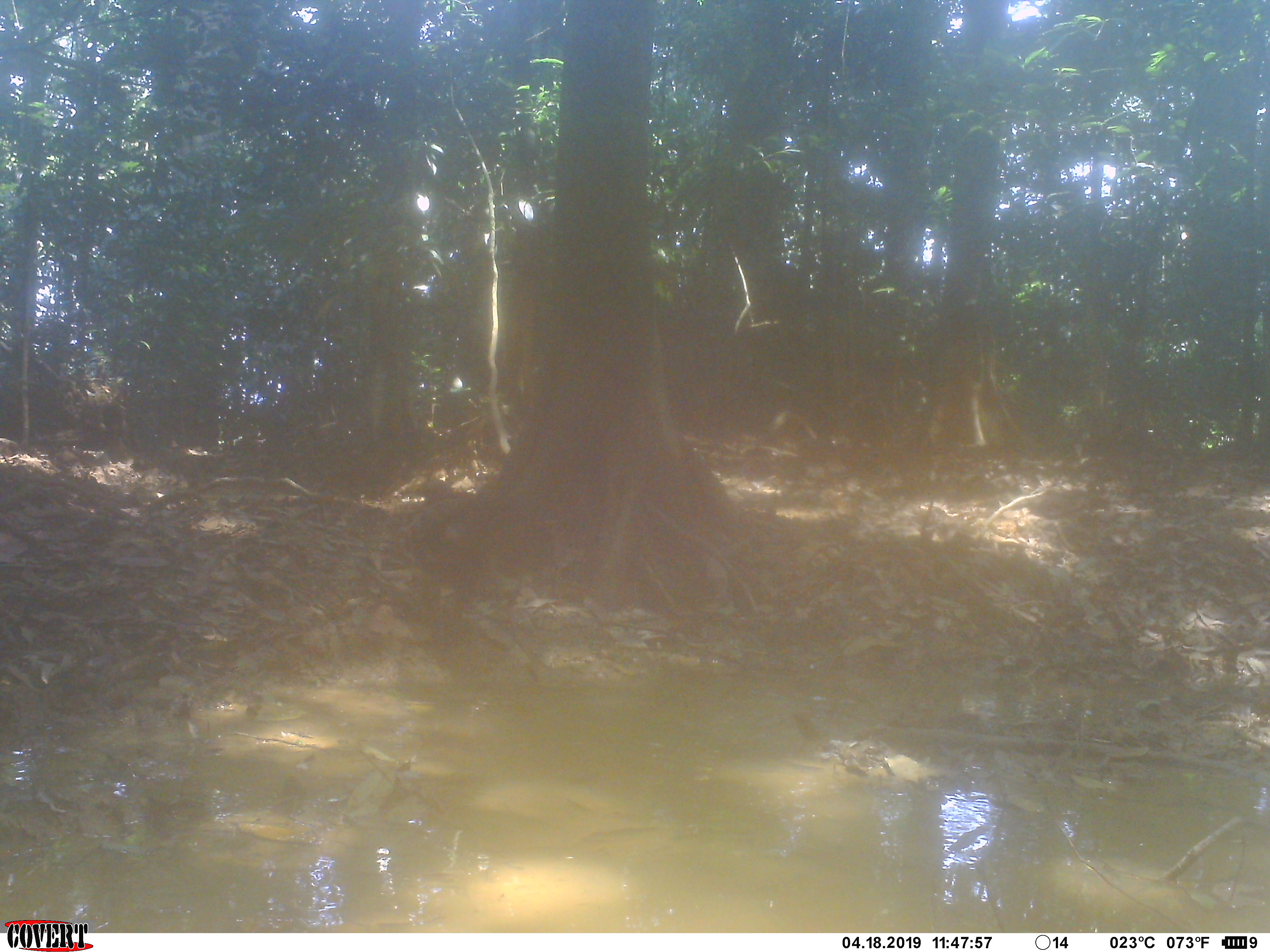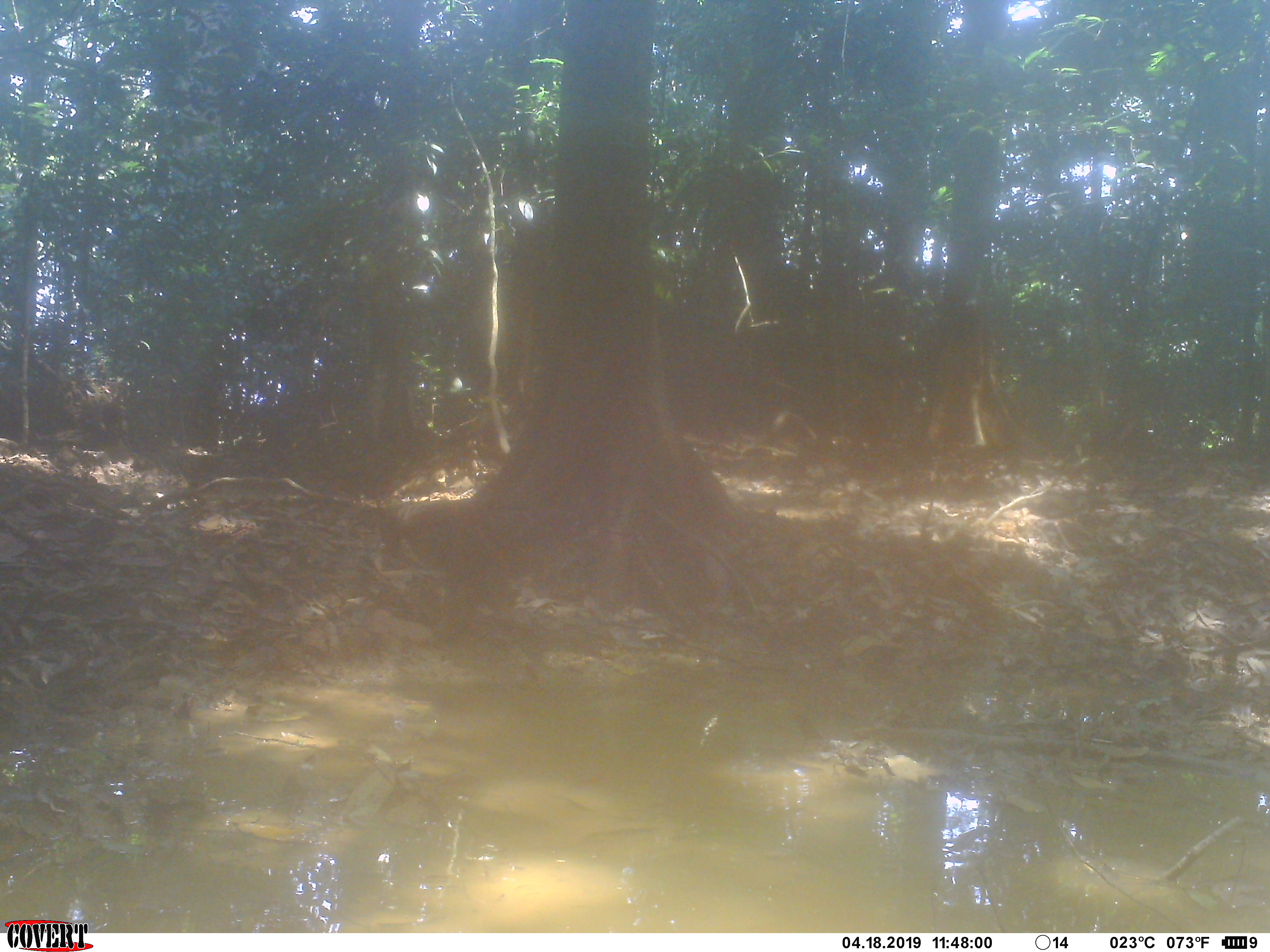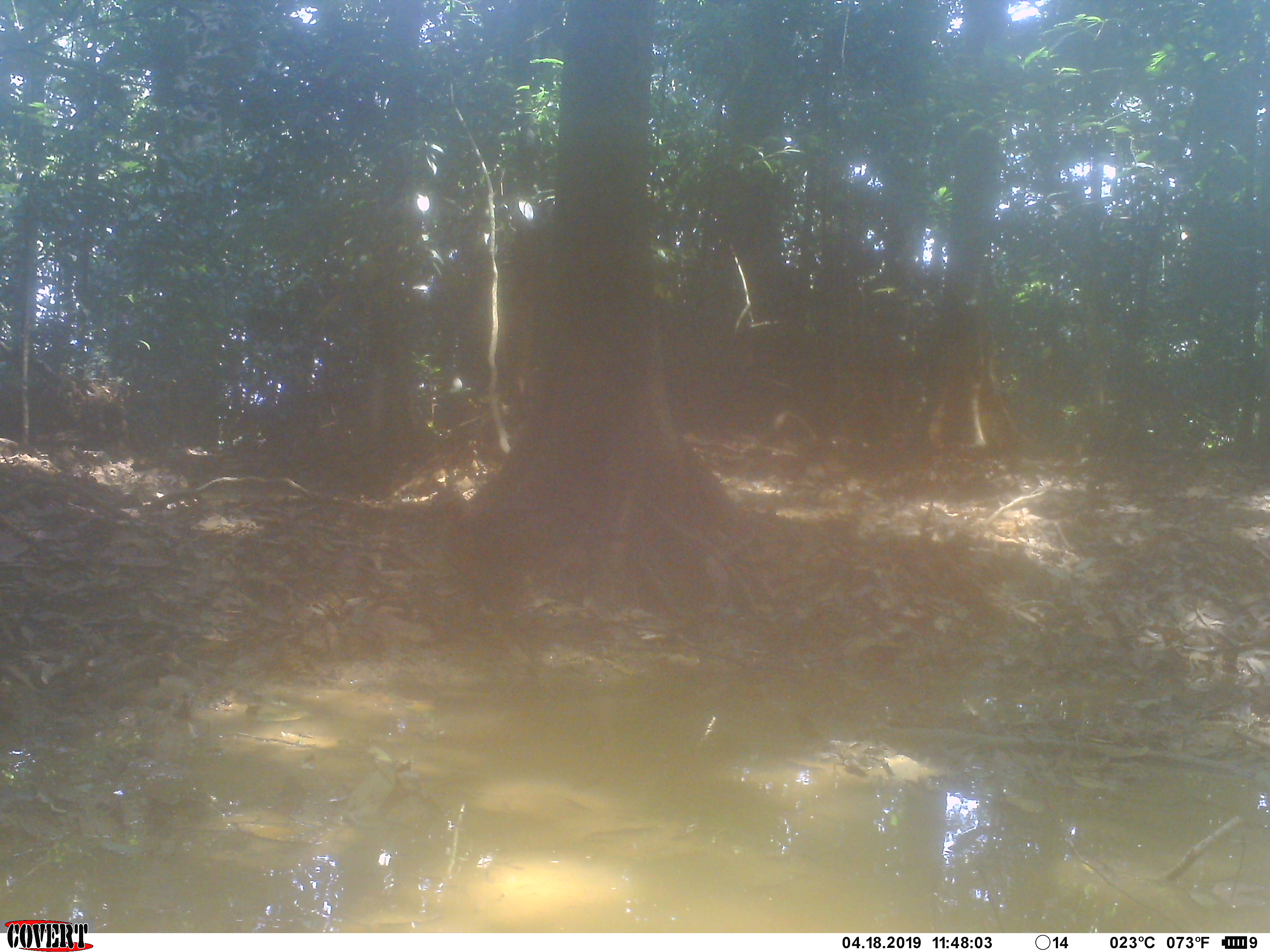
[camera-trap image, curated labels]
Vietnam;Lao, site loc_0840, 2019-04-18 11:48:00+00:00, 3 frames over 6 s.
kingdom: Animalia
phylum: Chordata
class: Aves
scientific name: Aves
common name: bird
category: unidentified bird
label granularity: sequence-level